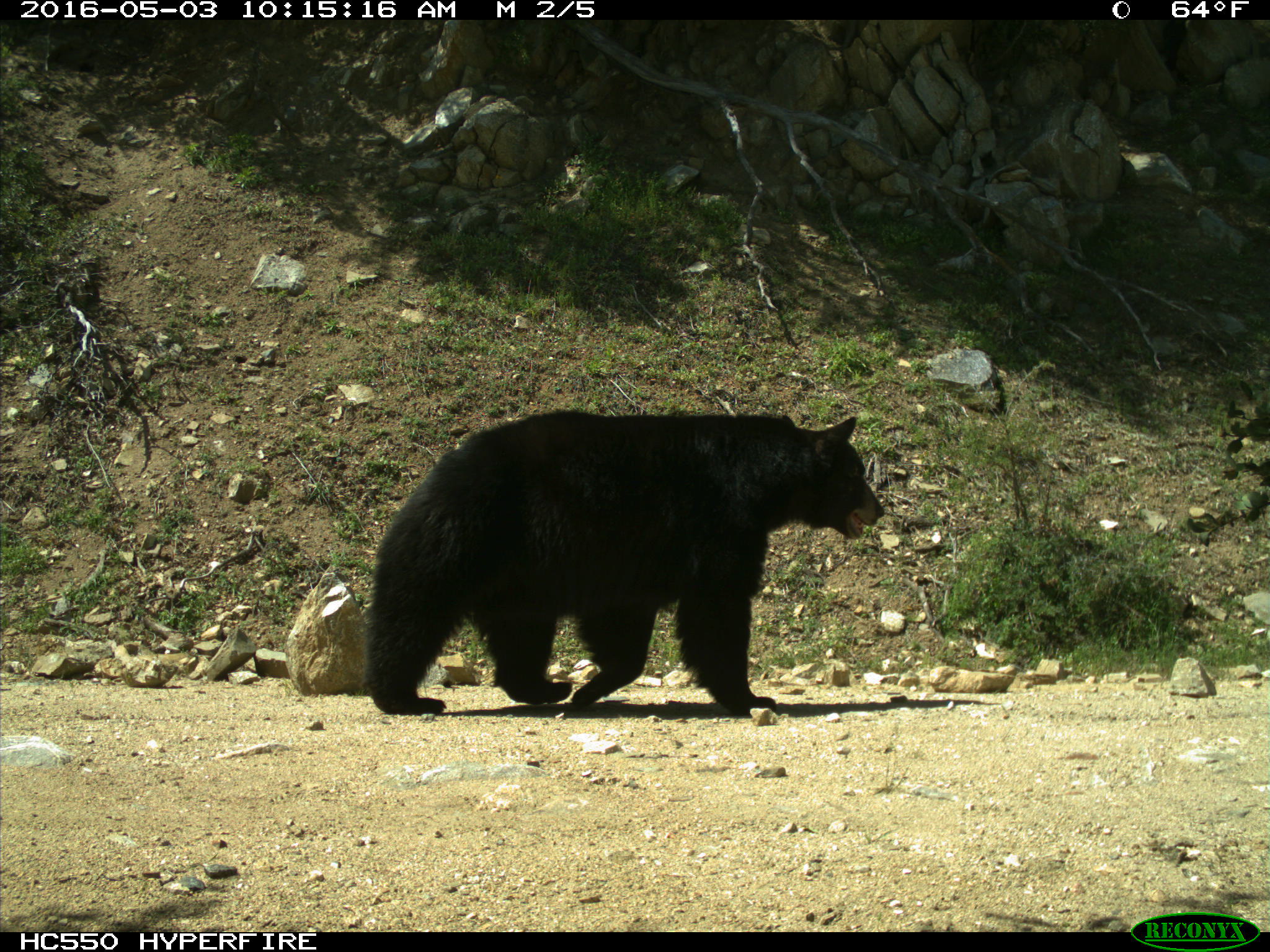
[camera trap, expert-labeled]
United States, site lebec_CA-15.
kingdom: Animalia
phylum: Chordata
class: Mammalia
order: Carnivora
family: Ursidae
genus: Ursus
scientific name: Ursus americanus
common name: american black bear